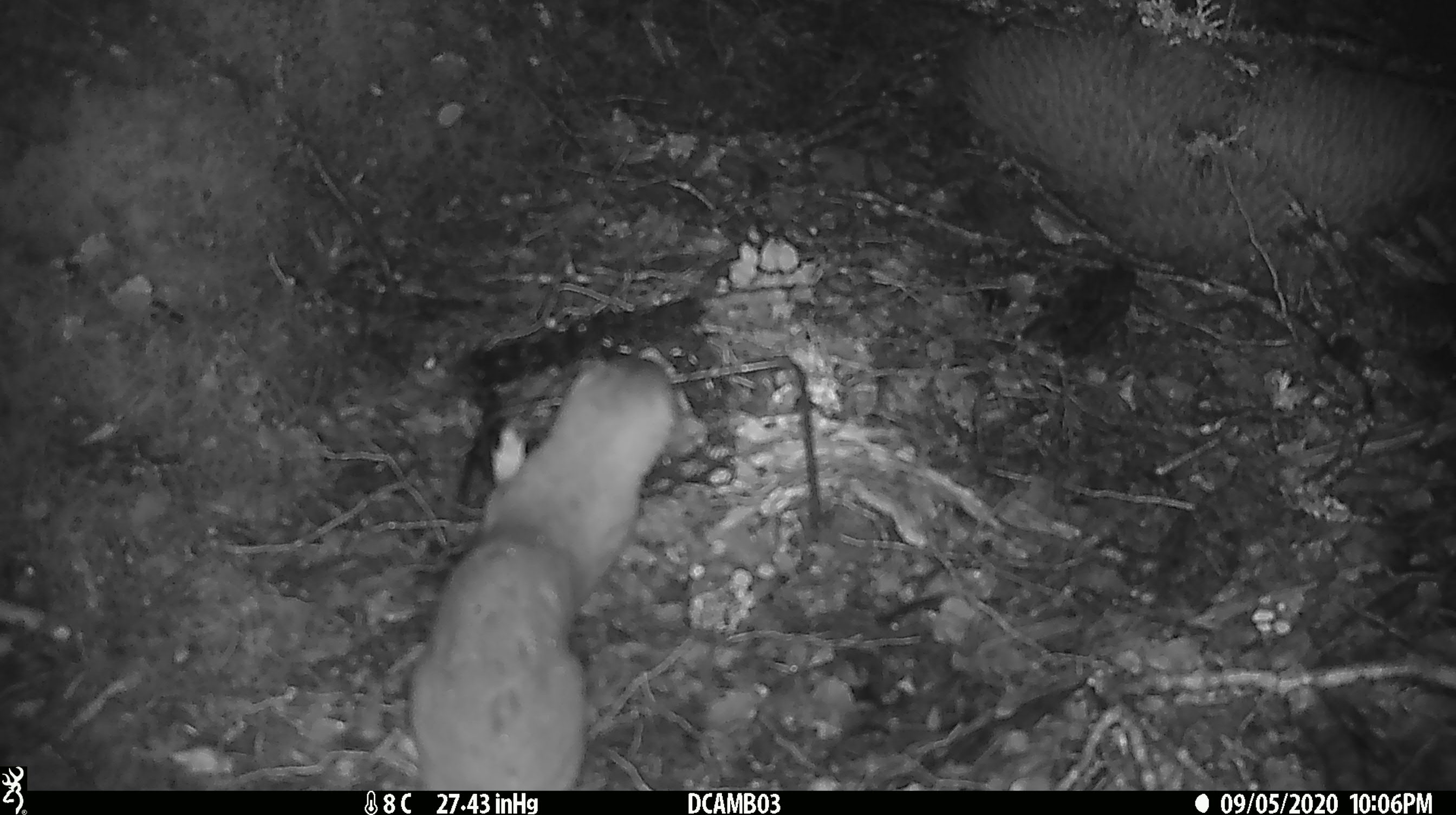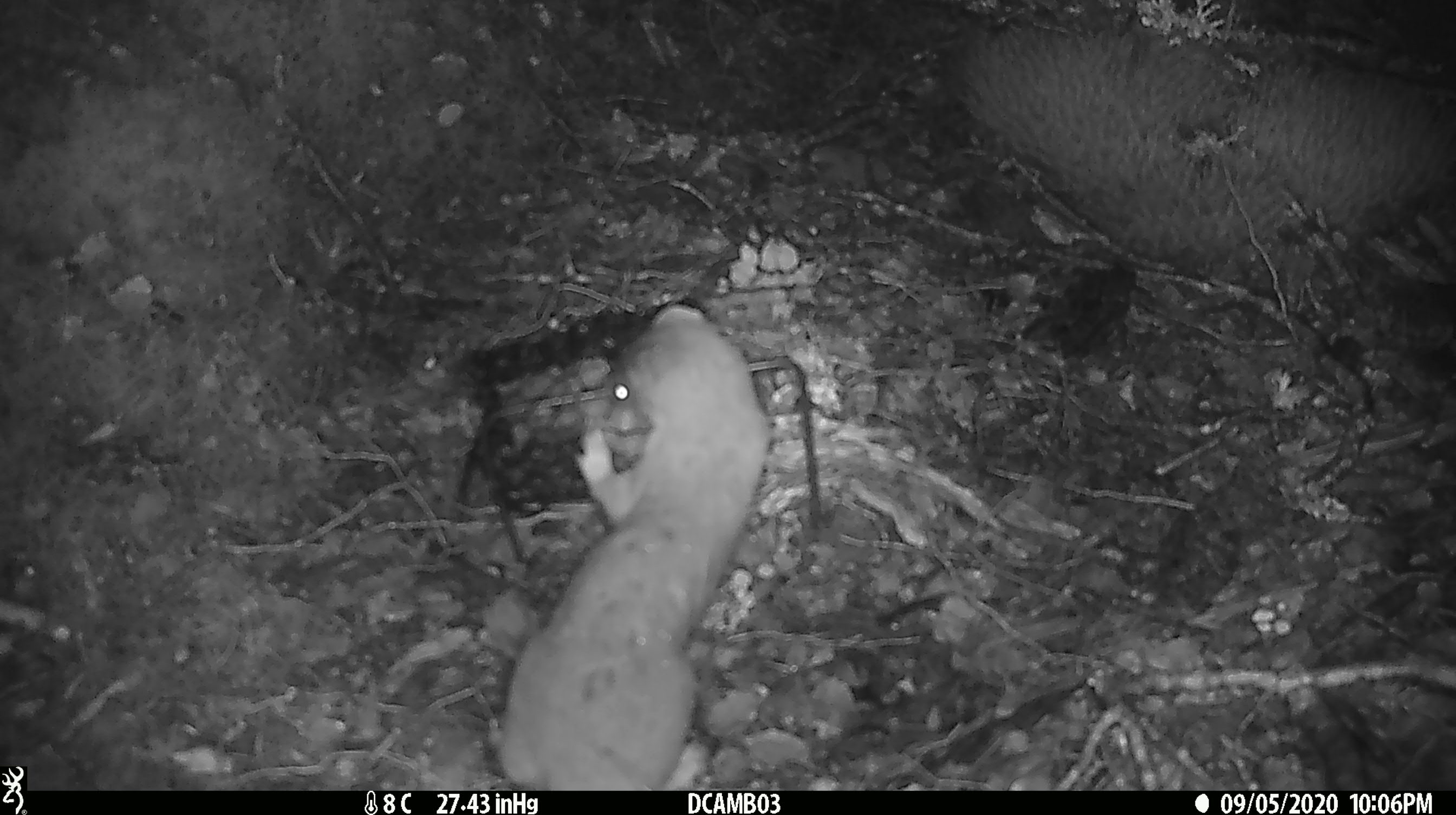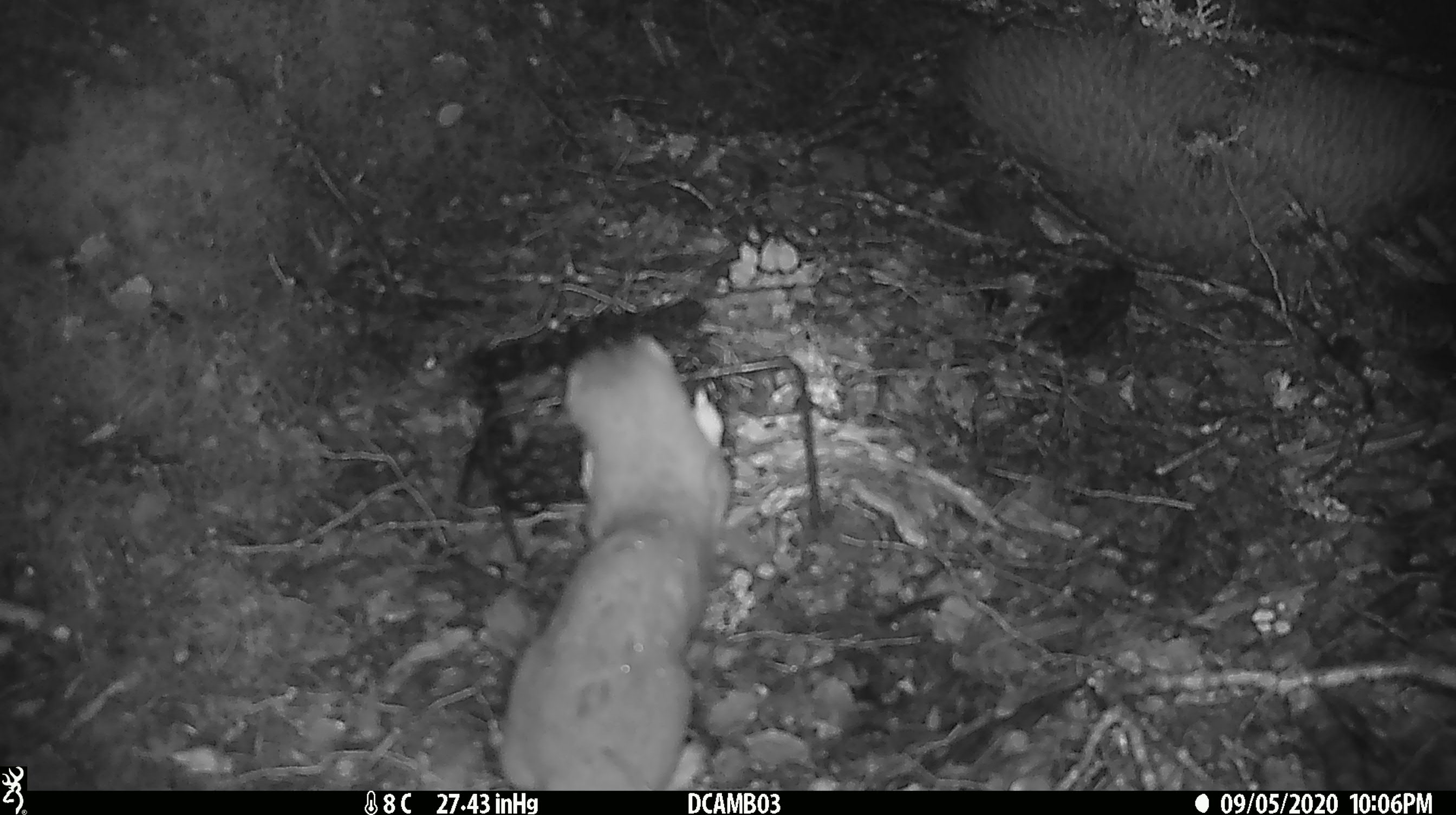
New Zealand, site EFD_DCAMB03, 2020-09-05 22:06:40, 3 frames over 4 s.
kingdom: Animalia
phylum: Chordata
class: Mammalia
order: Carnivora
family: Mustelidae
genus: Mustela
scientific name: Mustela erminea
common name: stoat